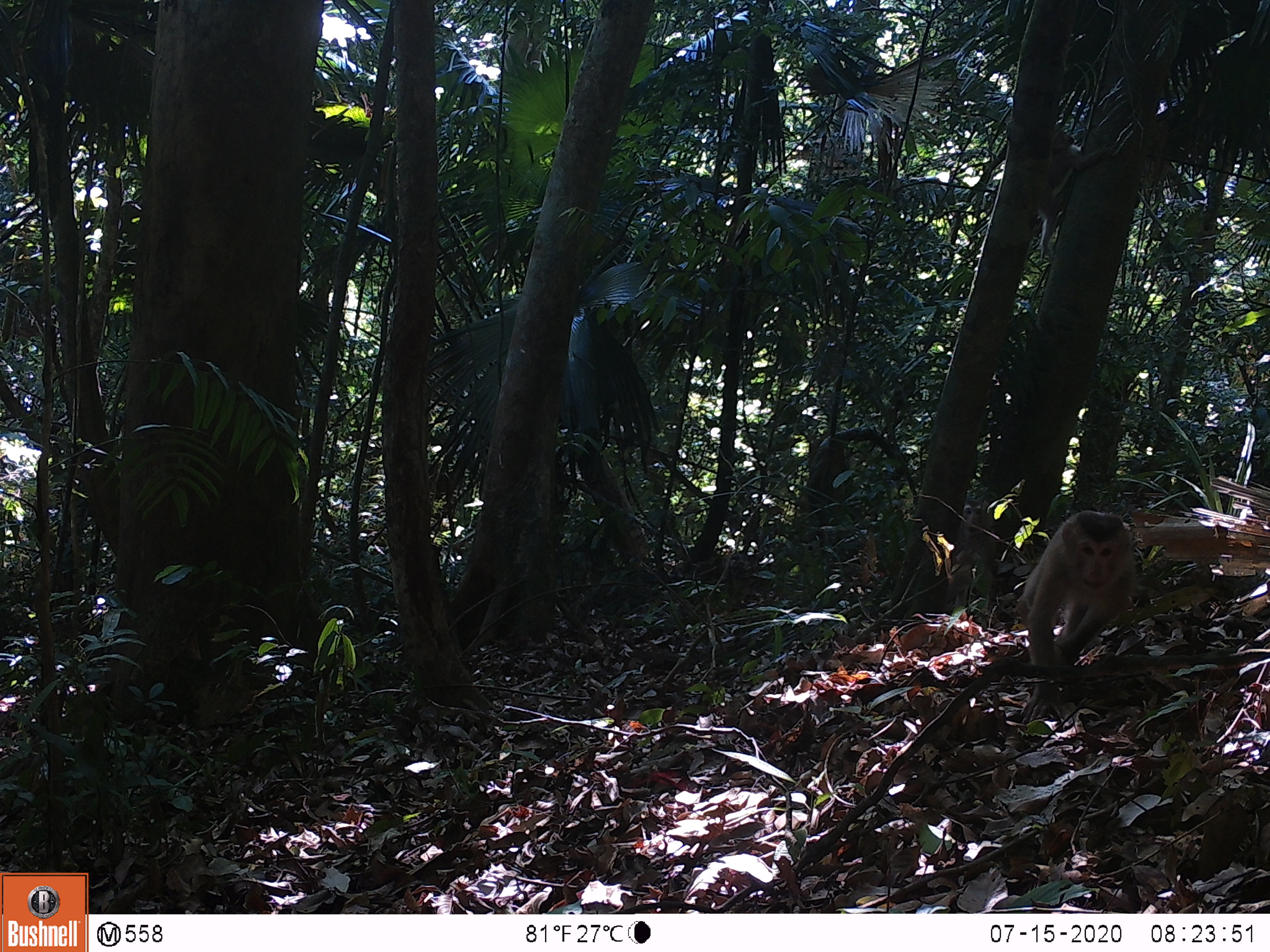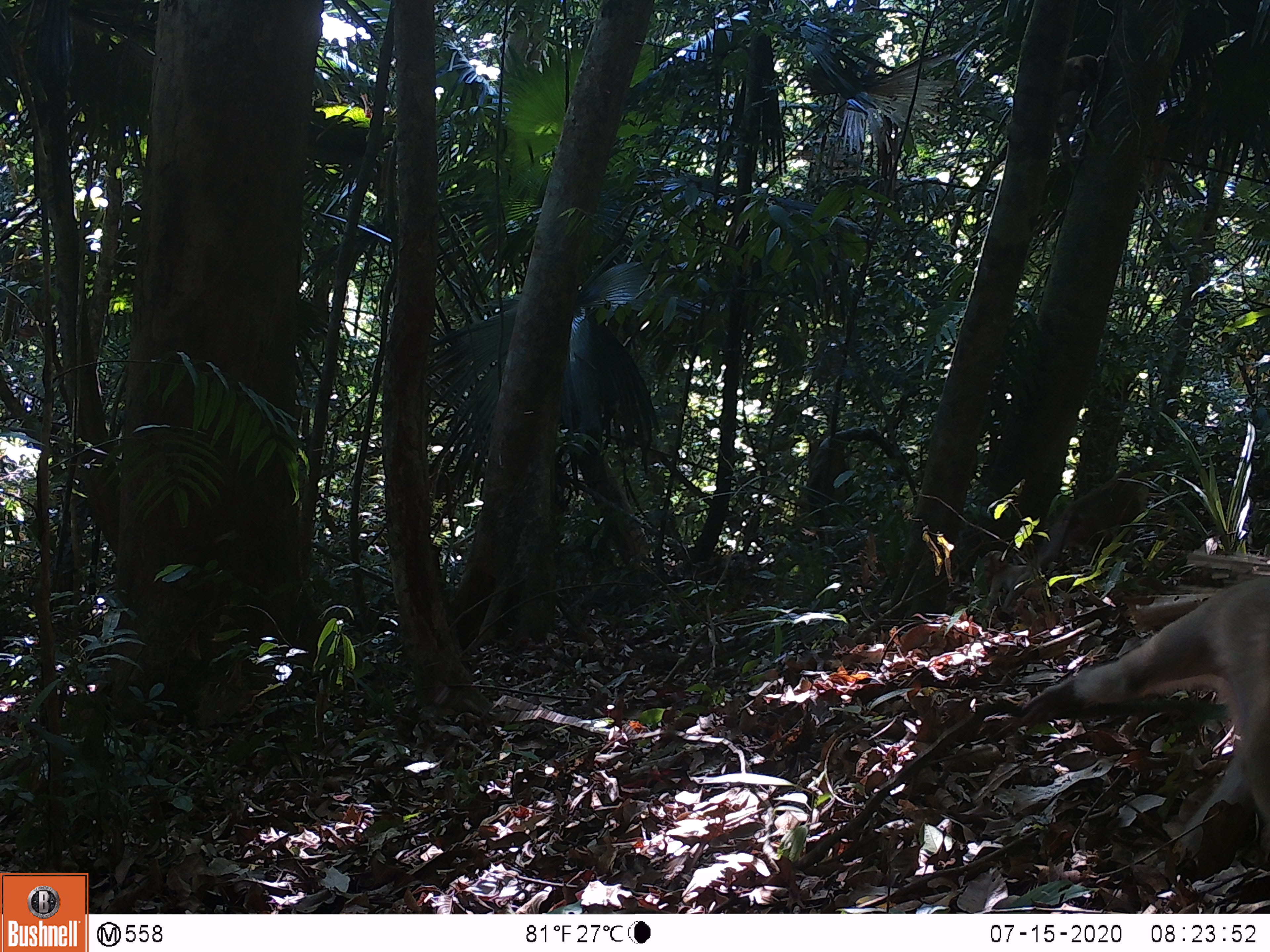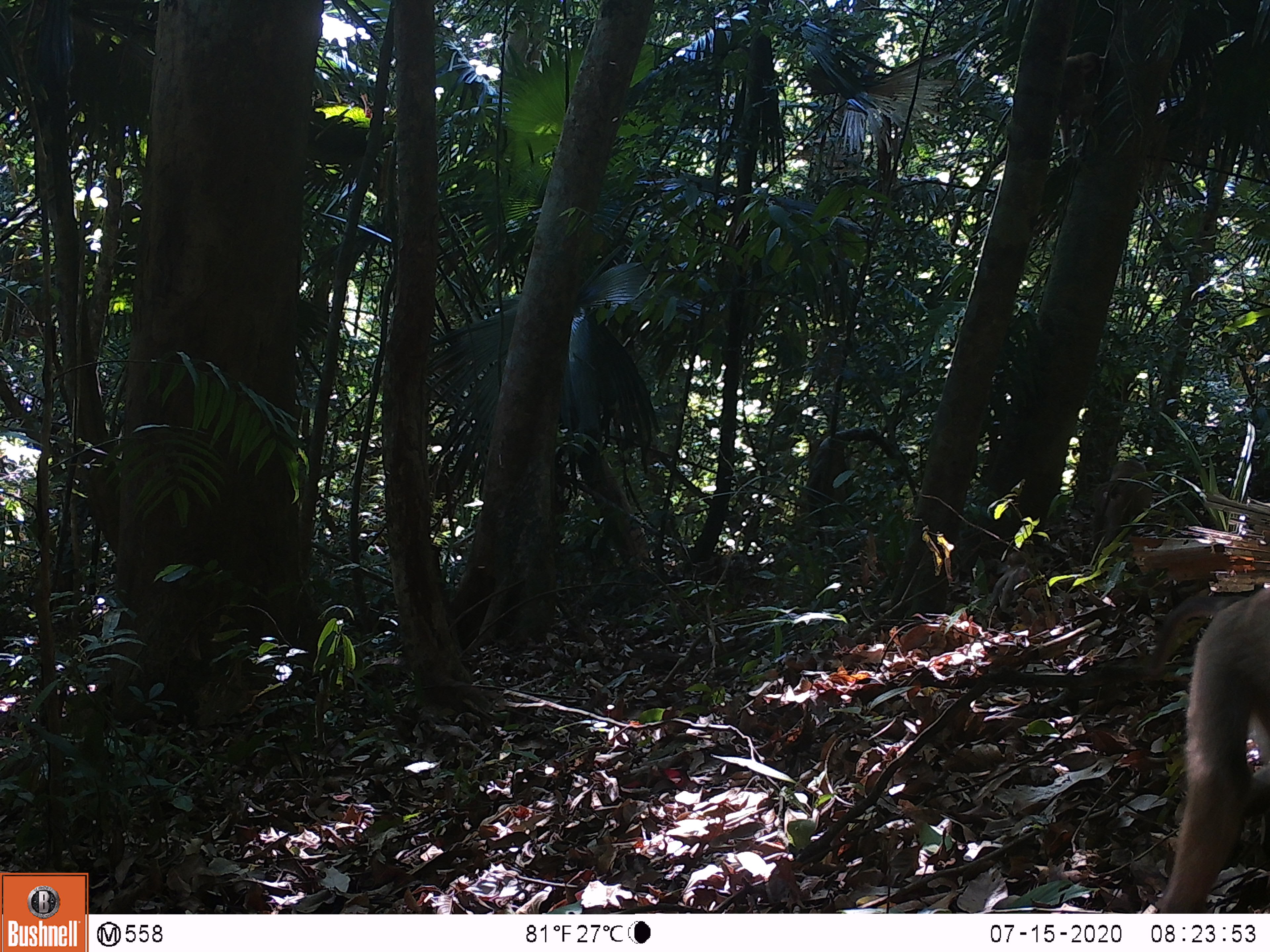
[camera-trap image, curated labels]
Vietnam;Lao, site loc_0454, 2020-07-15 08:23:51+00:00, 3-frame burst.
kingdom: Animalia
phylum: Chordata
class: Mammalia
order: Primates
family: Cercopithecidae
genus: Macaca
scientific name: Macaca nemestrina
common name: pig-tailed macaque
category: pig tailed macaque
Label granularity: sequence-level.